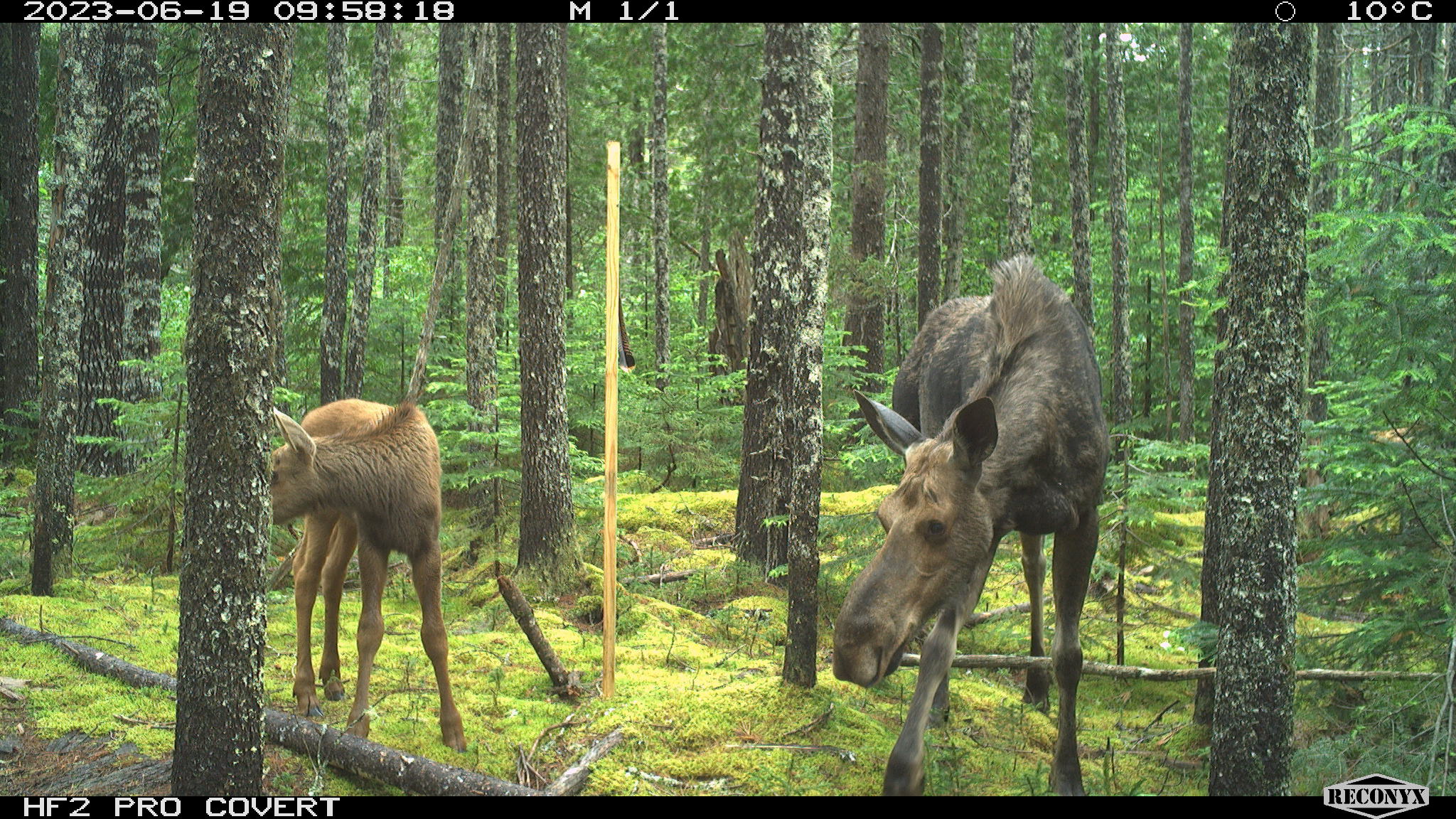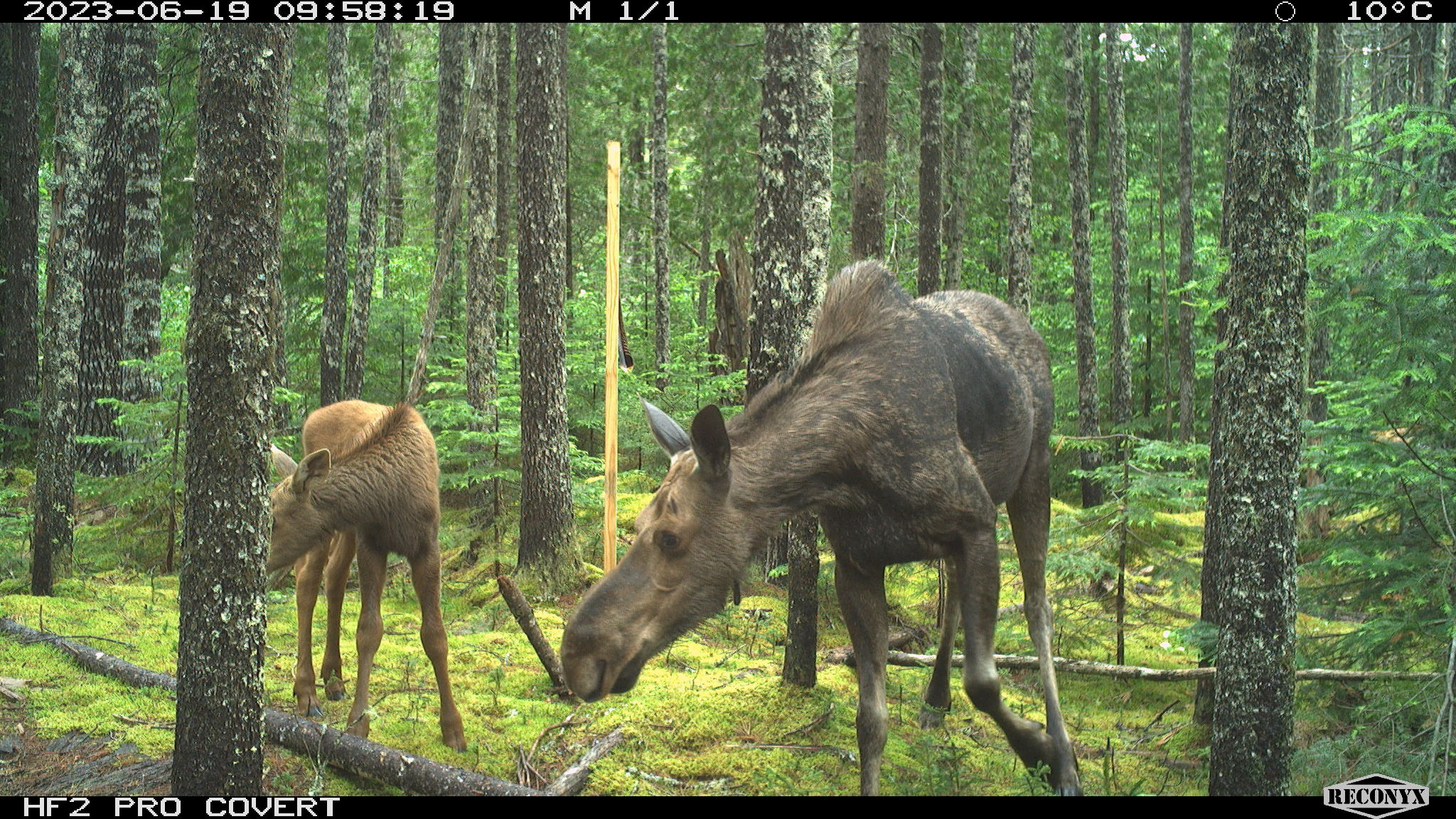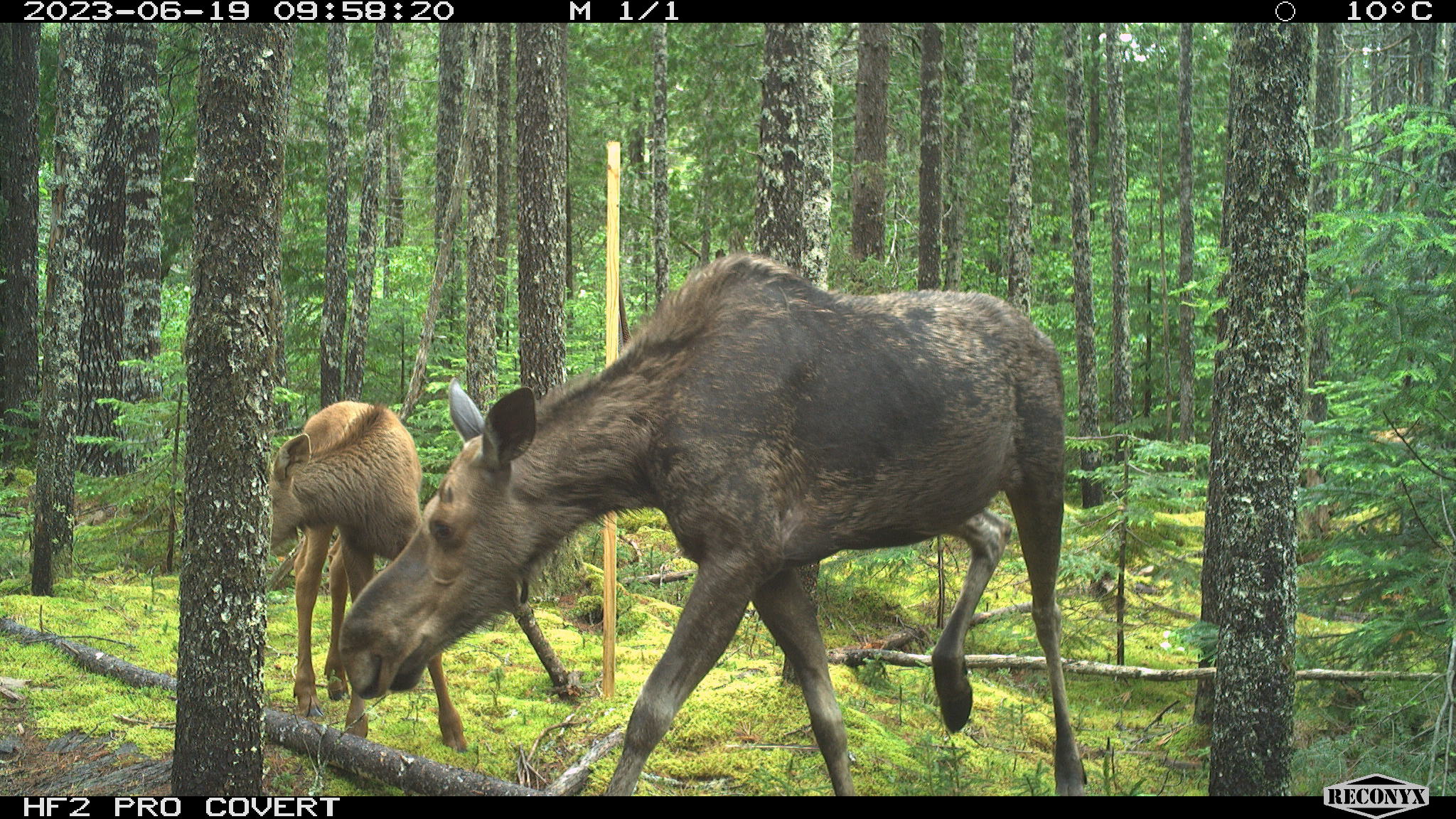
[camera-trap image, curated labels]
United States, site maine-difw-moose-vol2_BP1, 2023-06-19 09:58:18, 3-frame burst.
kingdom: Animalia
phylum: Chordata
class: Mammalia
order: Artiodactyla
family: Cervidae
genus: Alces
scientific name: Alces alces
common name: moose